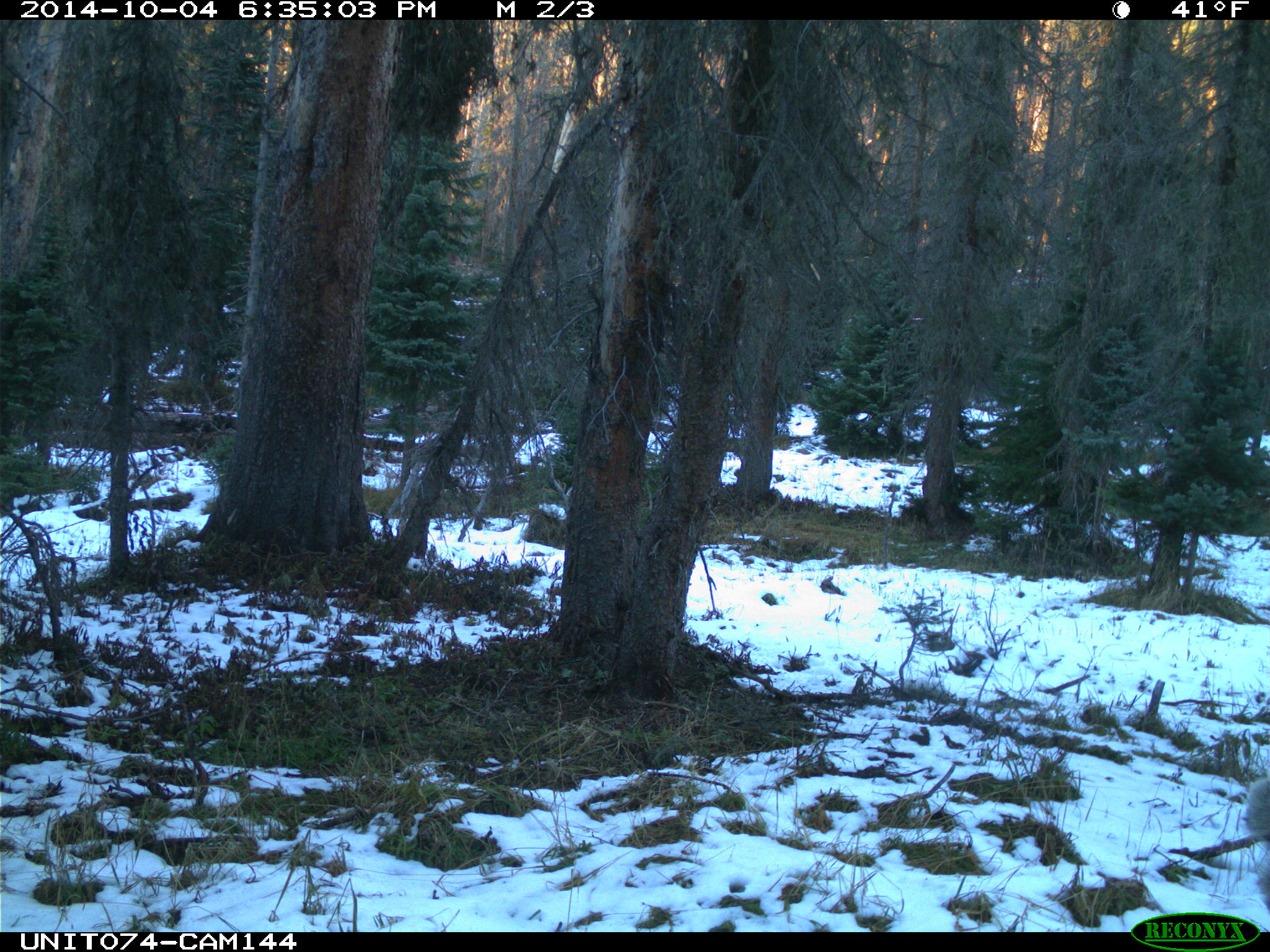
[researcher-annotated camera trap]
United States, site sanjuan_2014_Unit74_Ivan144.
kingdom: Animalia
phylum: Chordata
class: Mammalia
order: Artiodactyla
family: Cervidae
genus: Odocoileus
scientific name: Odocoileus hemionus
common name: mule deer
Odocoileus hemionus (mule deer).